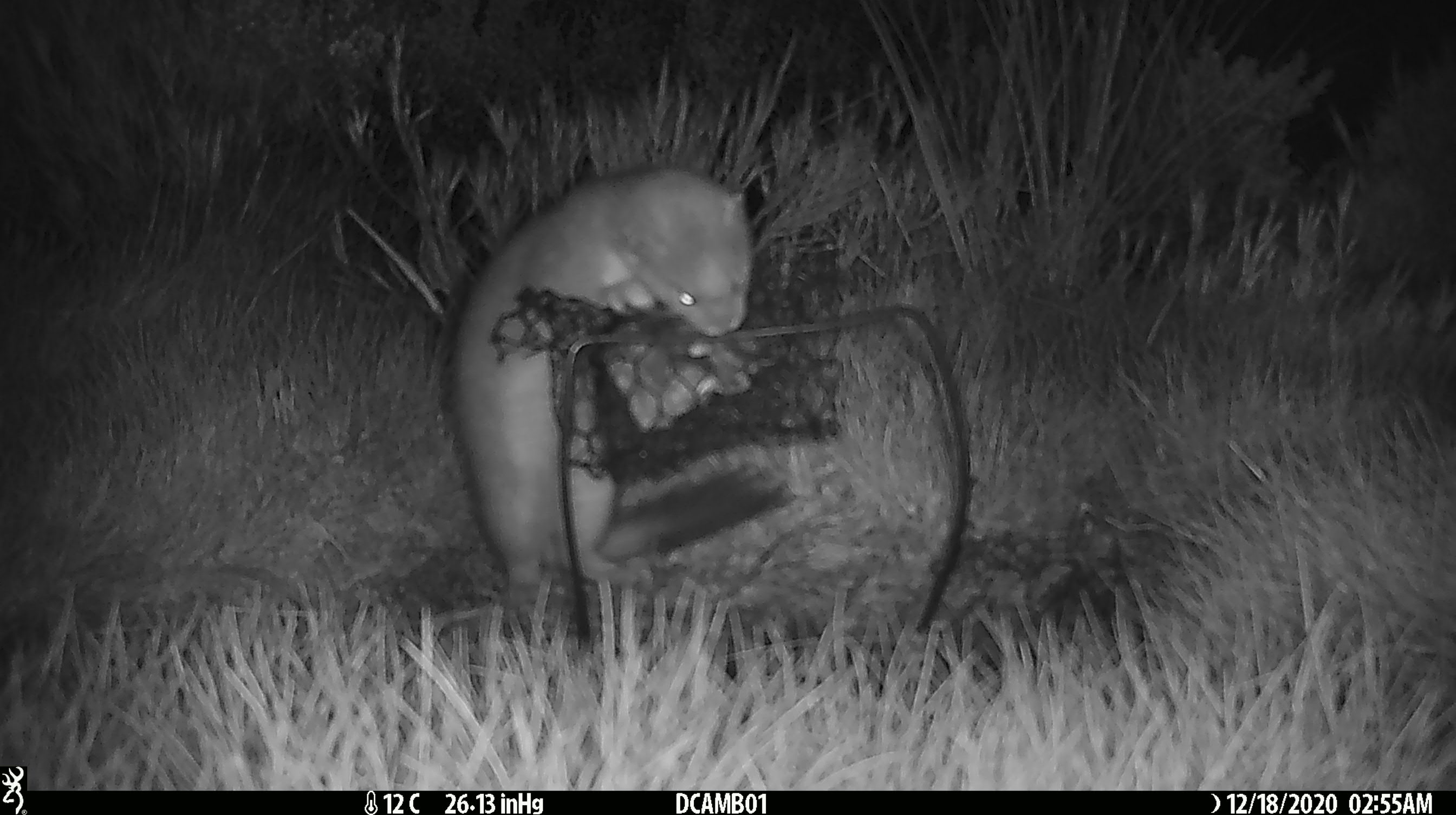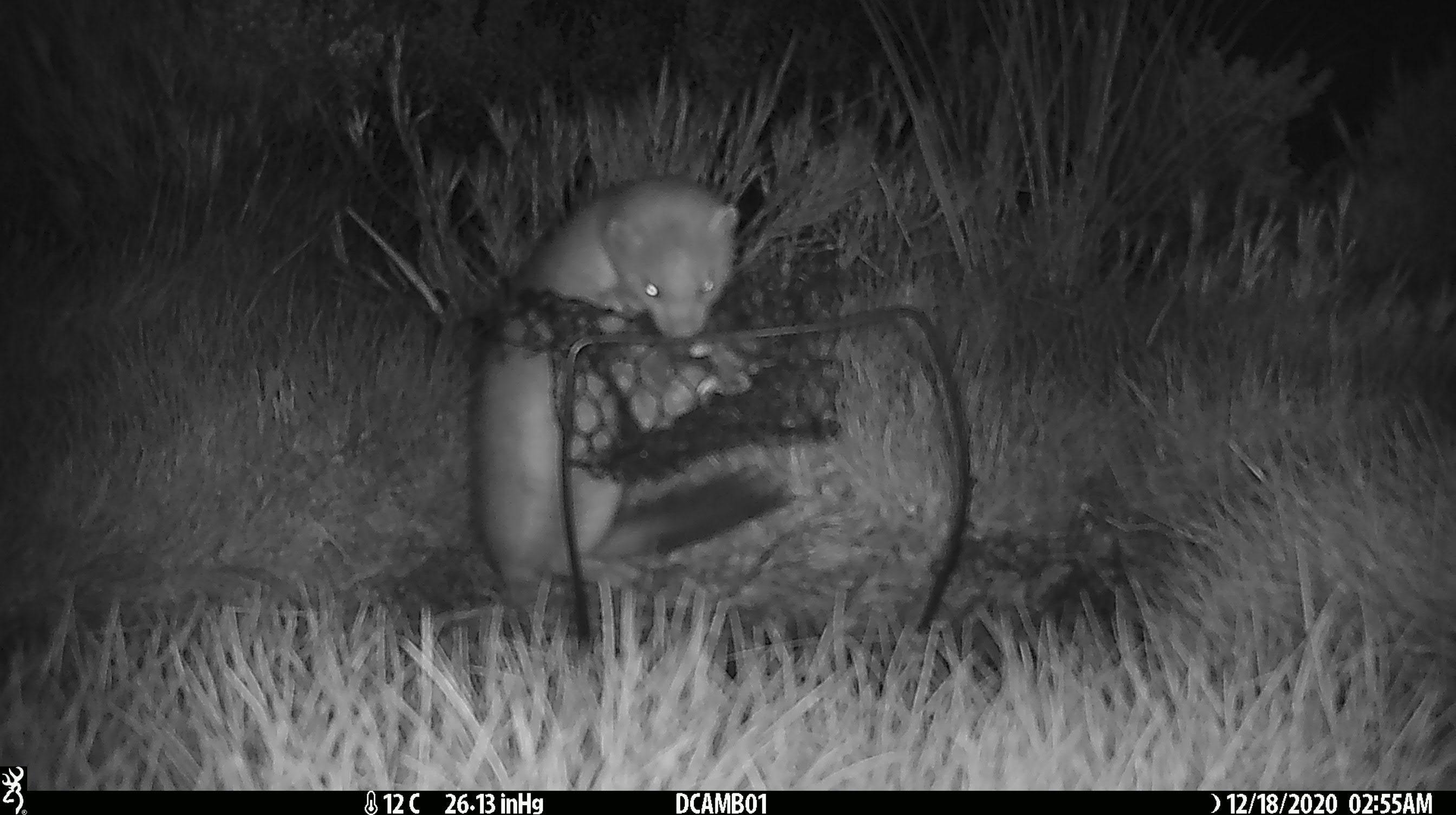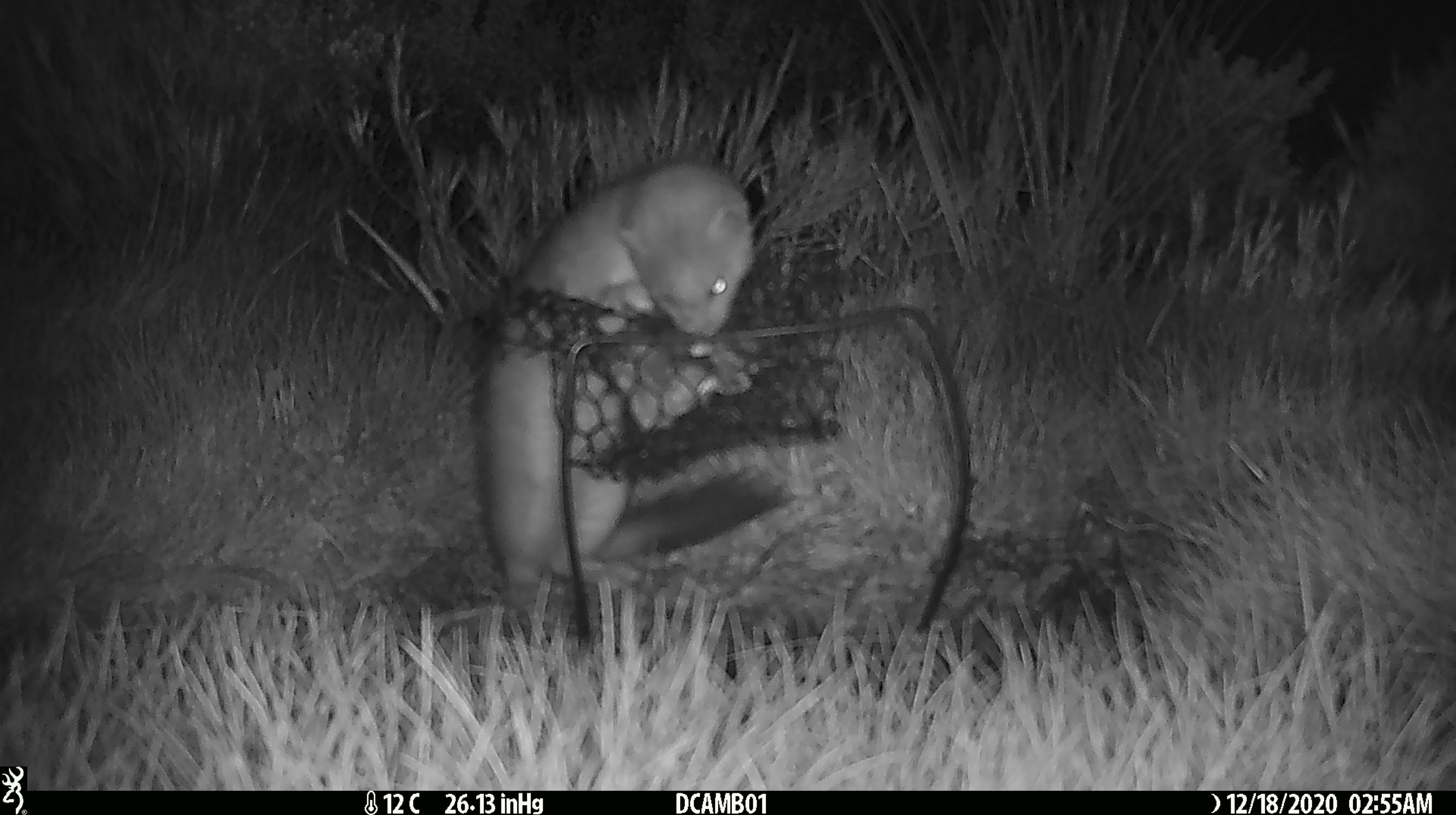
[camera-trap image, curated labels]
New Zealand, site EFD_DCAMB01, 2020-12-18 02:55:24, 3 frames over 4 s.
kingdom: Animalia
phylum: Chordata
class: Mammalia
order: Carnivora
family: Mustelidae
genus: Mustela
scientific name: Mustela erminea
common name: stoat